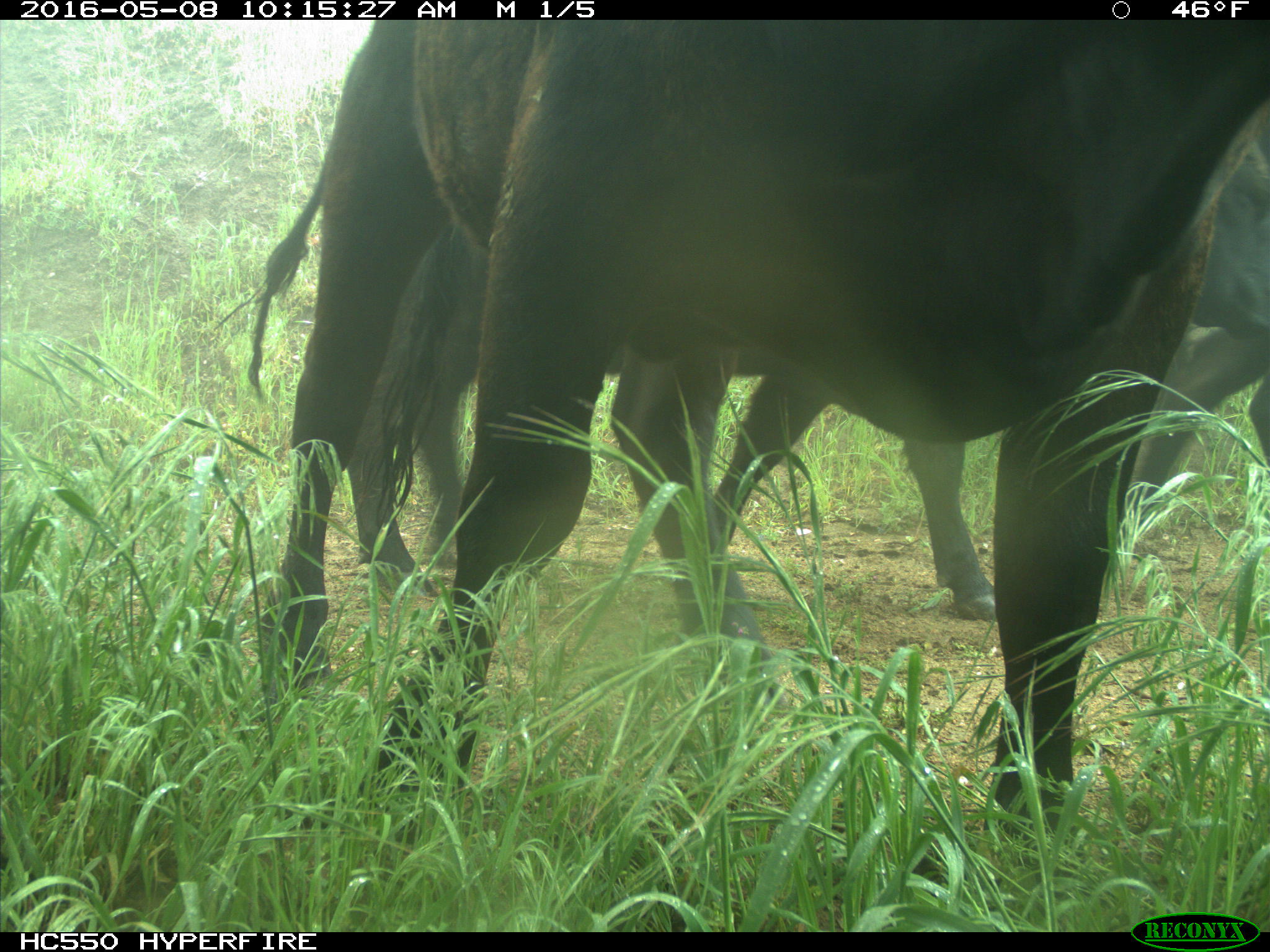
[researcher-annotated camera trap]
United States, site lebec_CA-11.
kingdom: Animalia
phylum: Chordata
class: Mammalia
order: Artiodactyla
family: Bovidae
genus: Bos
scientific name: Bos taurus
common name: domestic cow